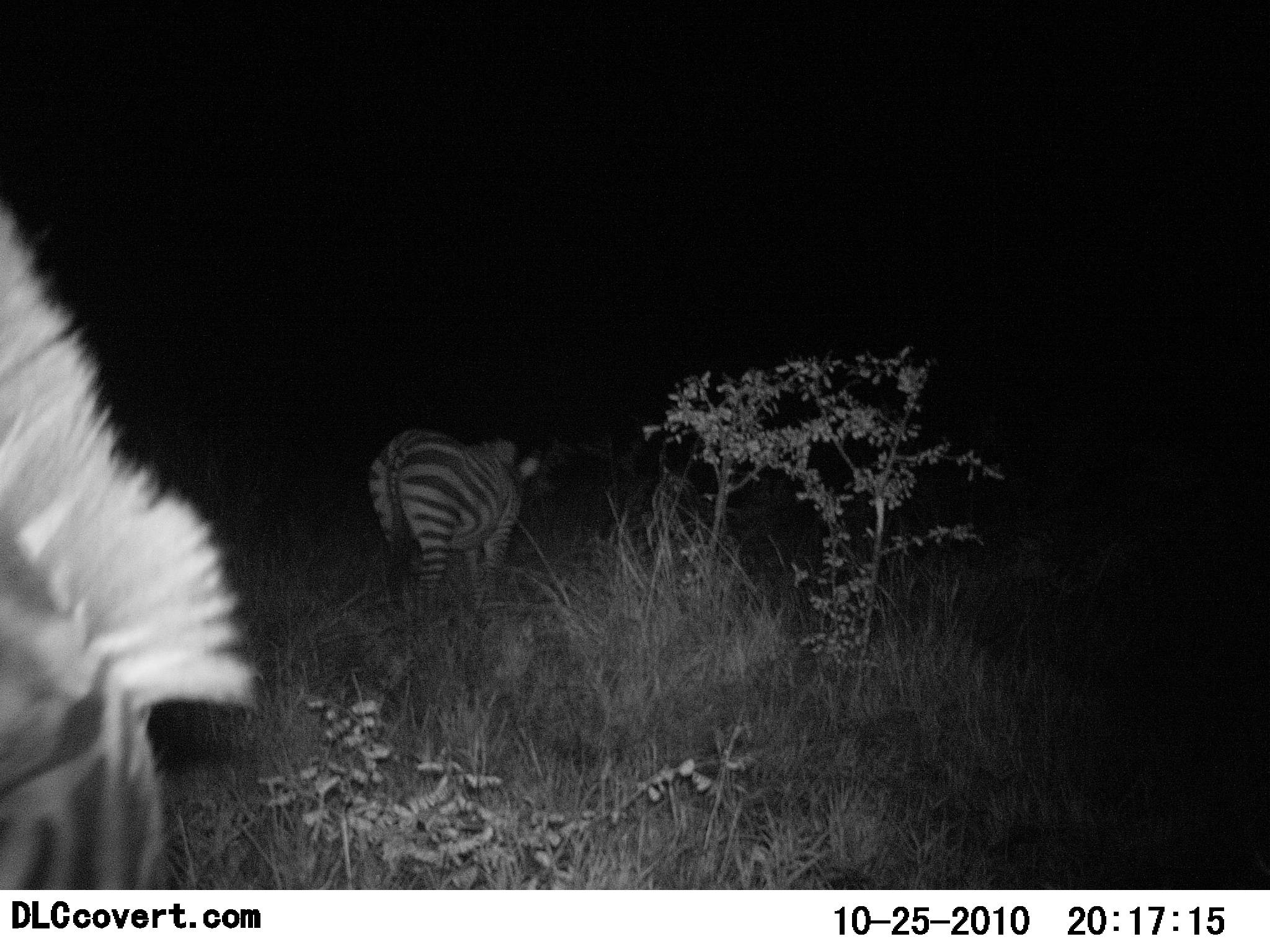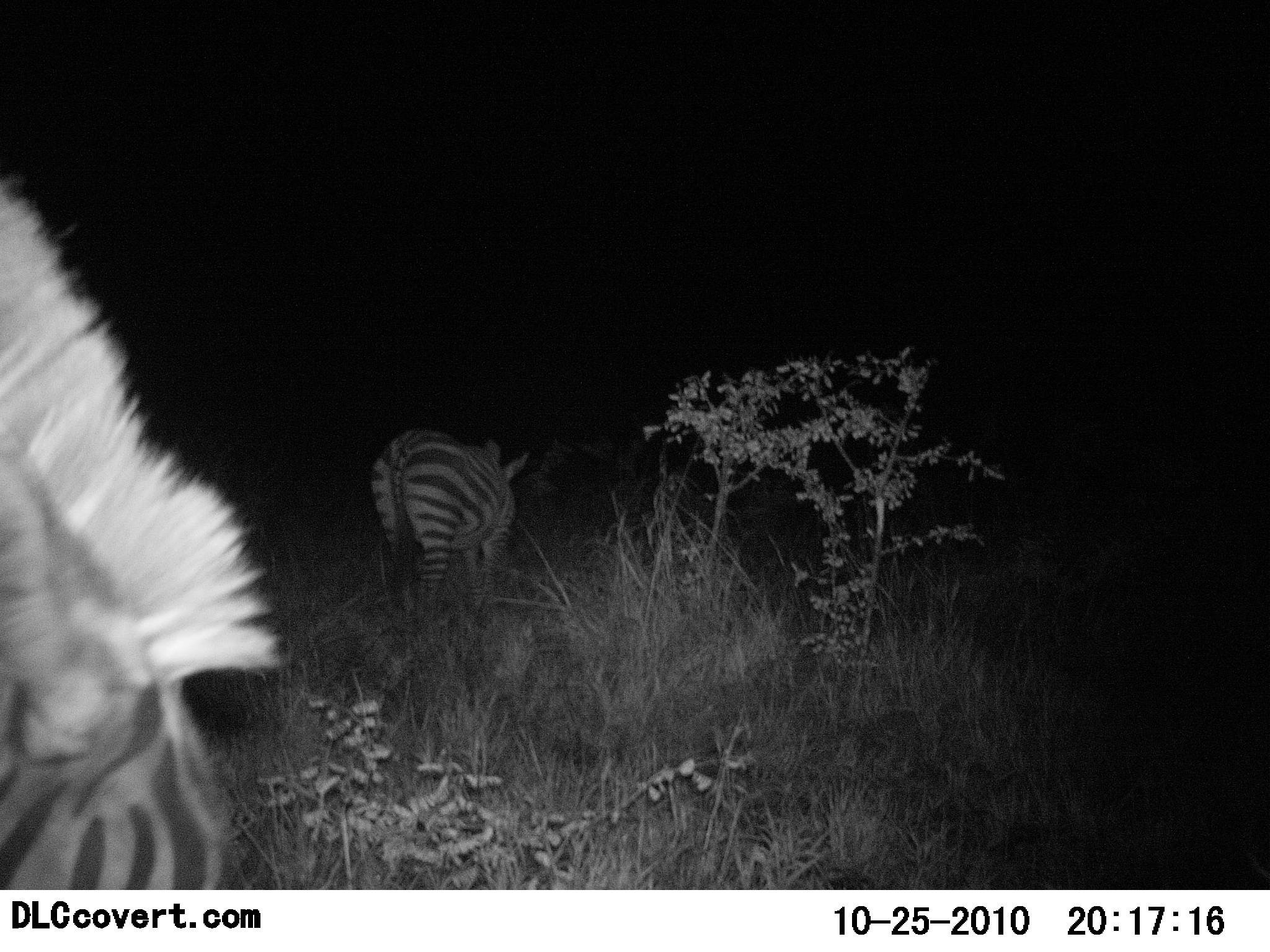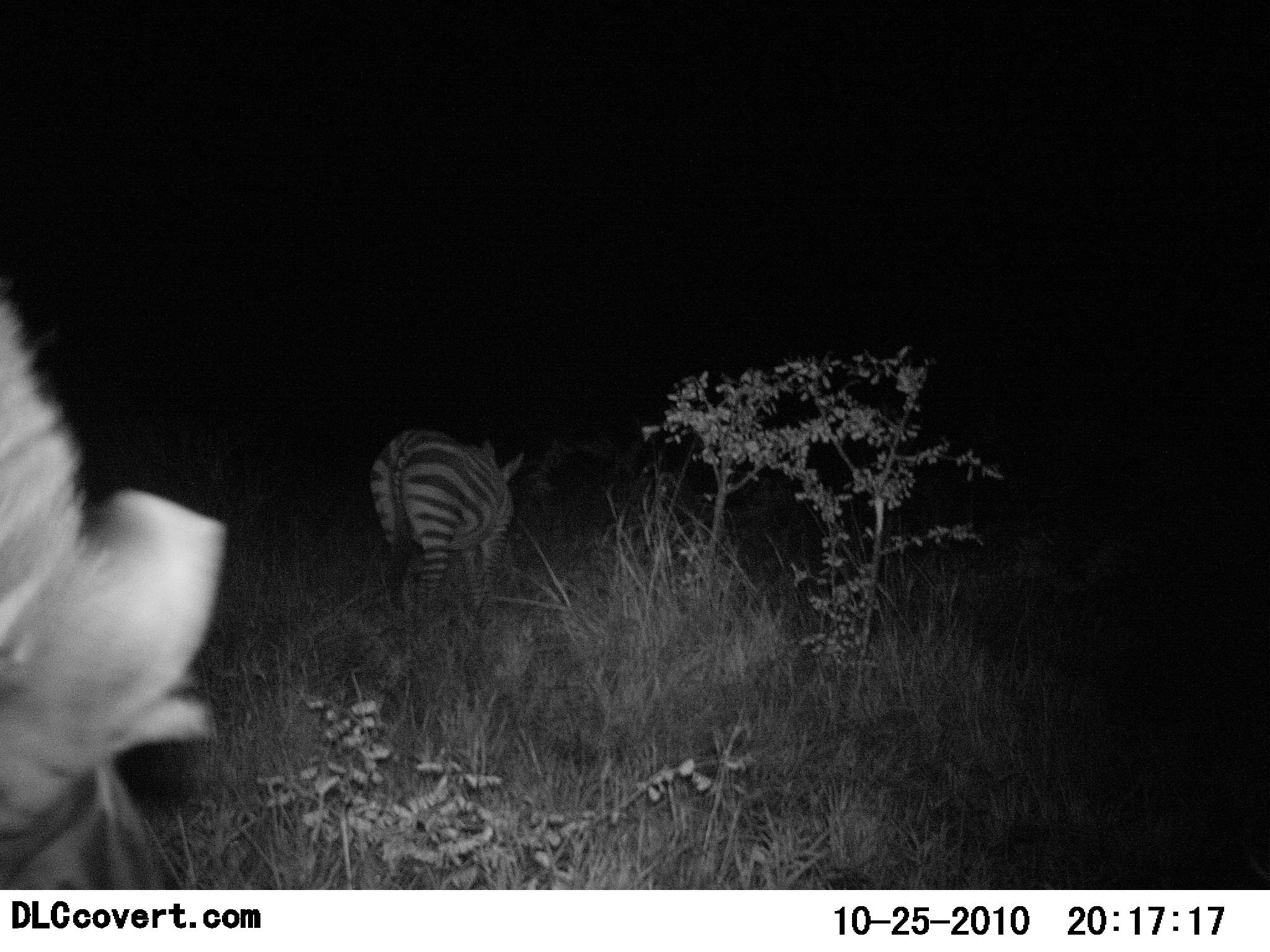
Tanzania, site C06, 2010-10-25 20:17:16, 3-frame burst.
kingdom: Animalia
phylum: Chordata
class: Mammalia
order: Perissodactyla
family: Equidae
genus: Equus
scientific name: Equus quagga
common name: plains zebra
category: zebra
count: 2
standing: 50%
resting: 0%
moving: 10%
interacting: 0%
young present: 0%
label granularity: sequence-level